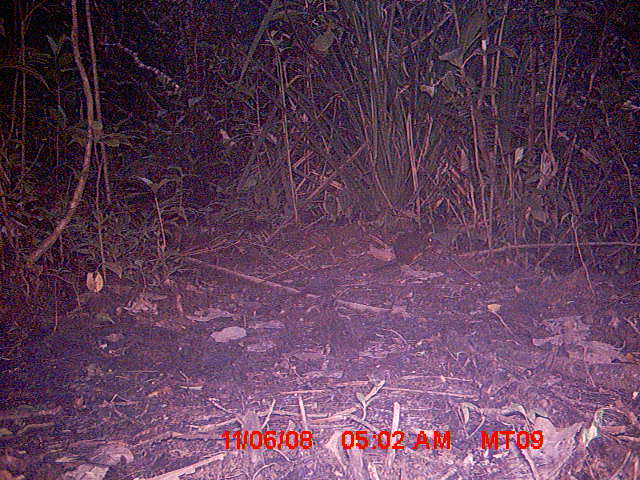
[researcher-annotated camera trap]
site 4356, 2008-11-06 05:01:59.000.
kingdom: Animalia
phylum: Chordata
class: Aves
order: Cuculiformes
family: Cuculidae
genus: Coua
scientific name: Coua serriana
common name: red-breasted coua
Coua serriana (red-breasted coua), count 1.